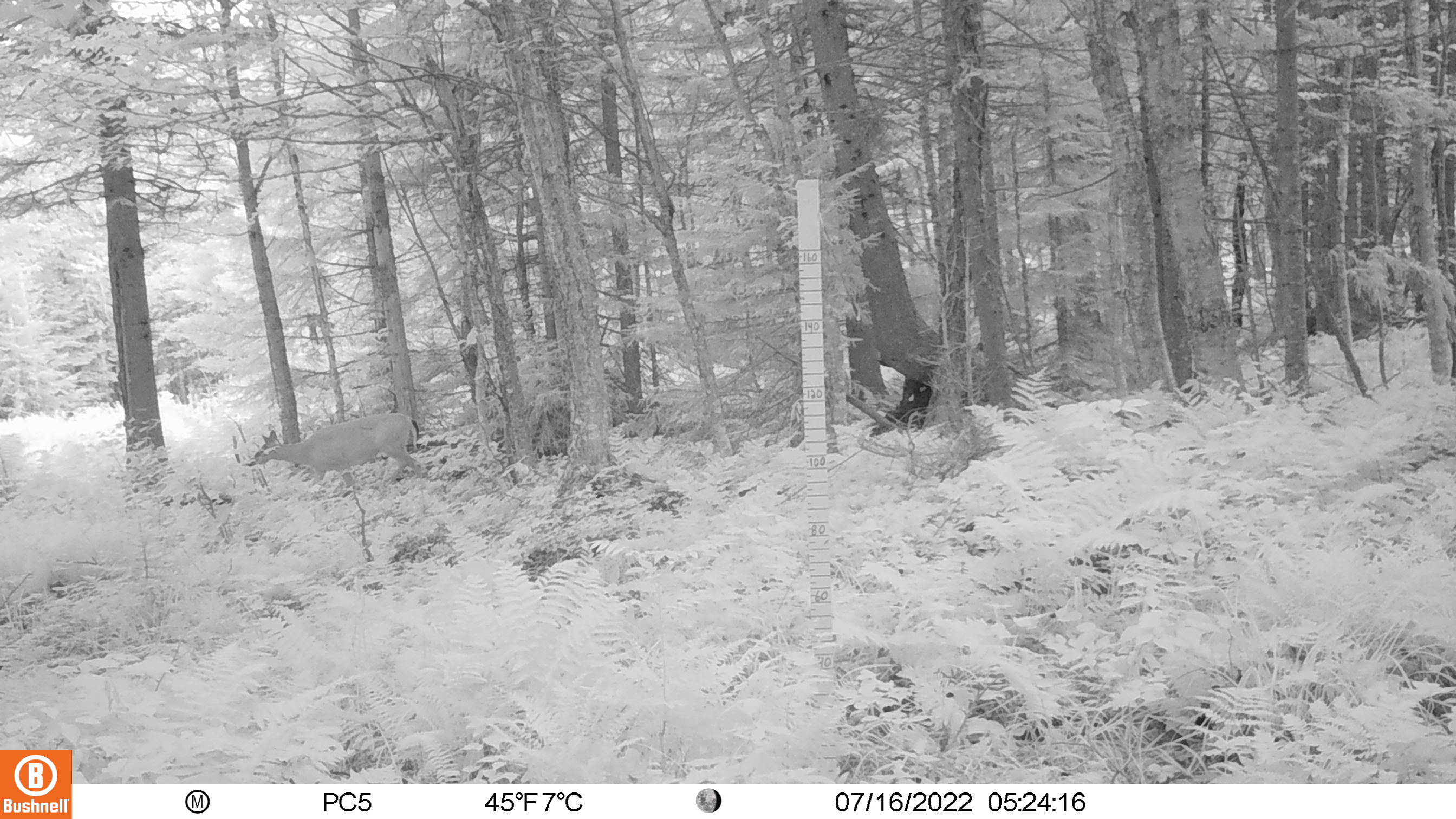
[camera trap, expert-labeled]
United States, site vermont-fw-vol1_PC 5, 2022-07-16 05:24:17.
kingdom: Animalia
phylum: Chordata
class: Mammalia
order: Artiodactyla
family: Cervidae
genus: Odocoileus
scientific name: Odocoileus virginianus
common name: white-tailed deer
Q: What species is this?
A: White-tailed deer (Odocoileus virginianus).